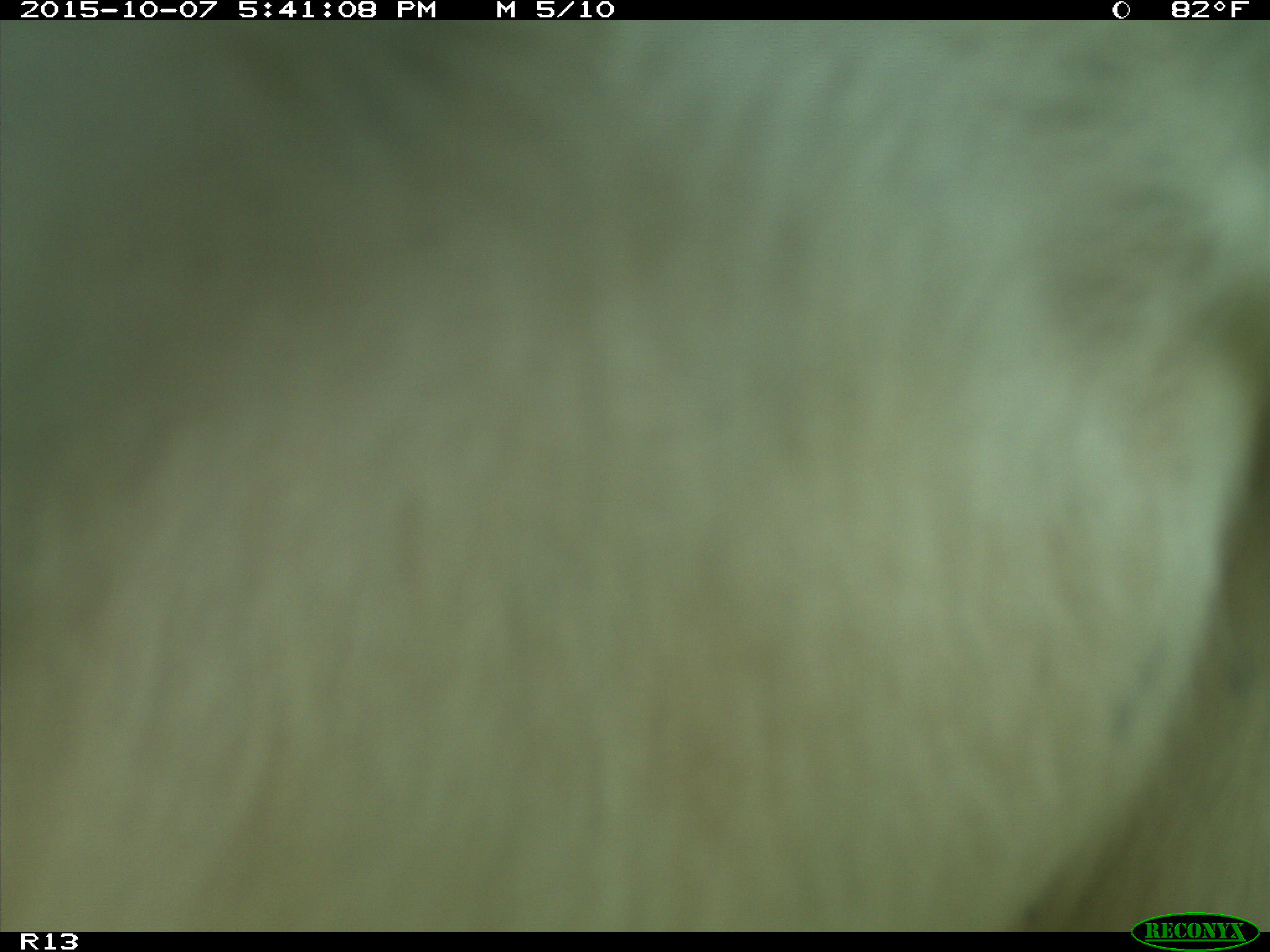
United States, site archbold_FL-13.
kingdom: Animalia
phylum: Chordata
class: Mammalia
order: Artiodactyla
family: Bovidae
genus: Bos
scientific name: Bos taurus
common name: domestic cow